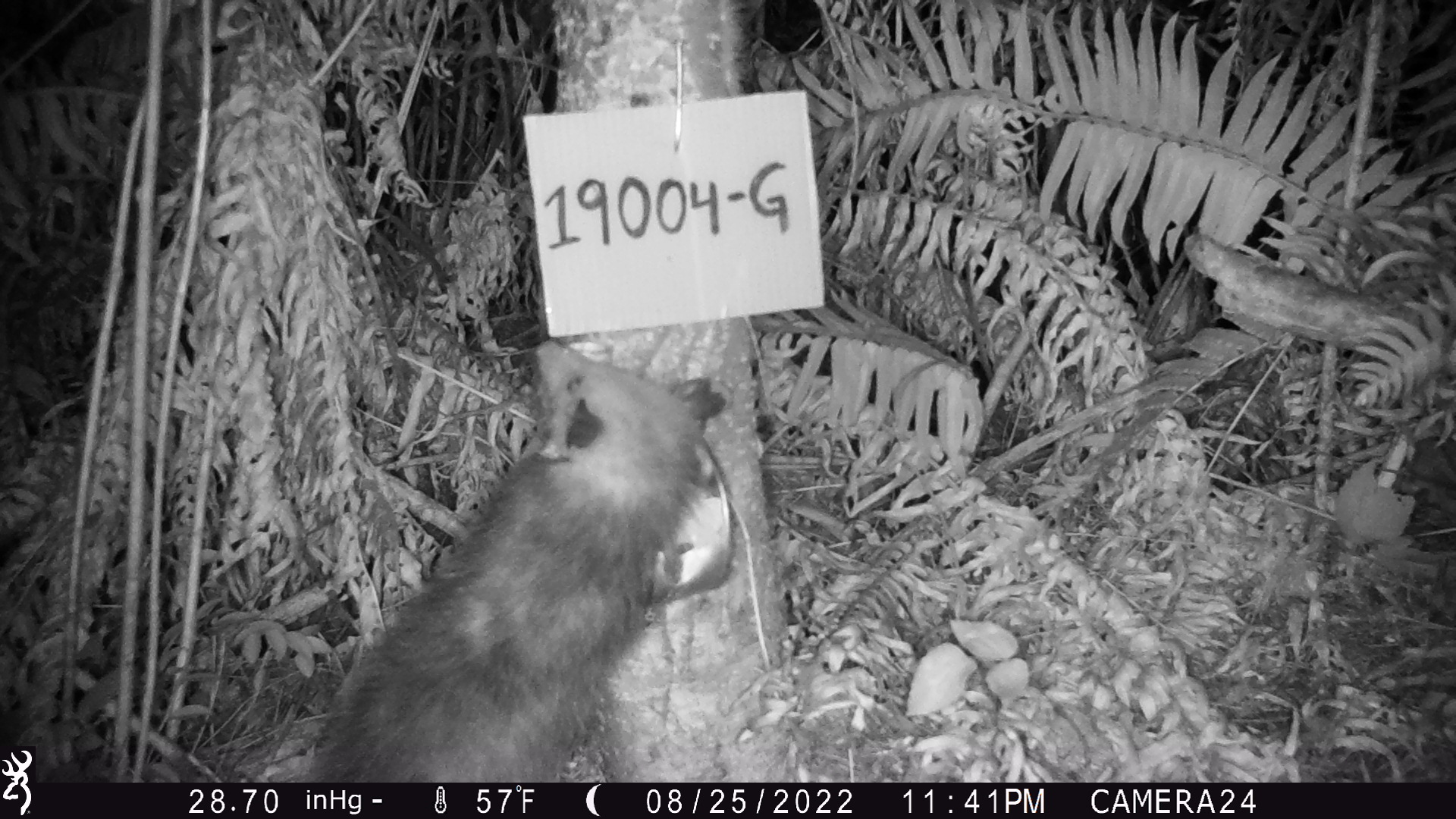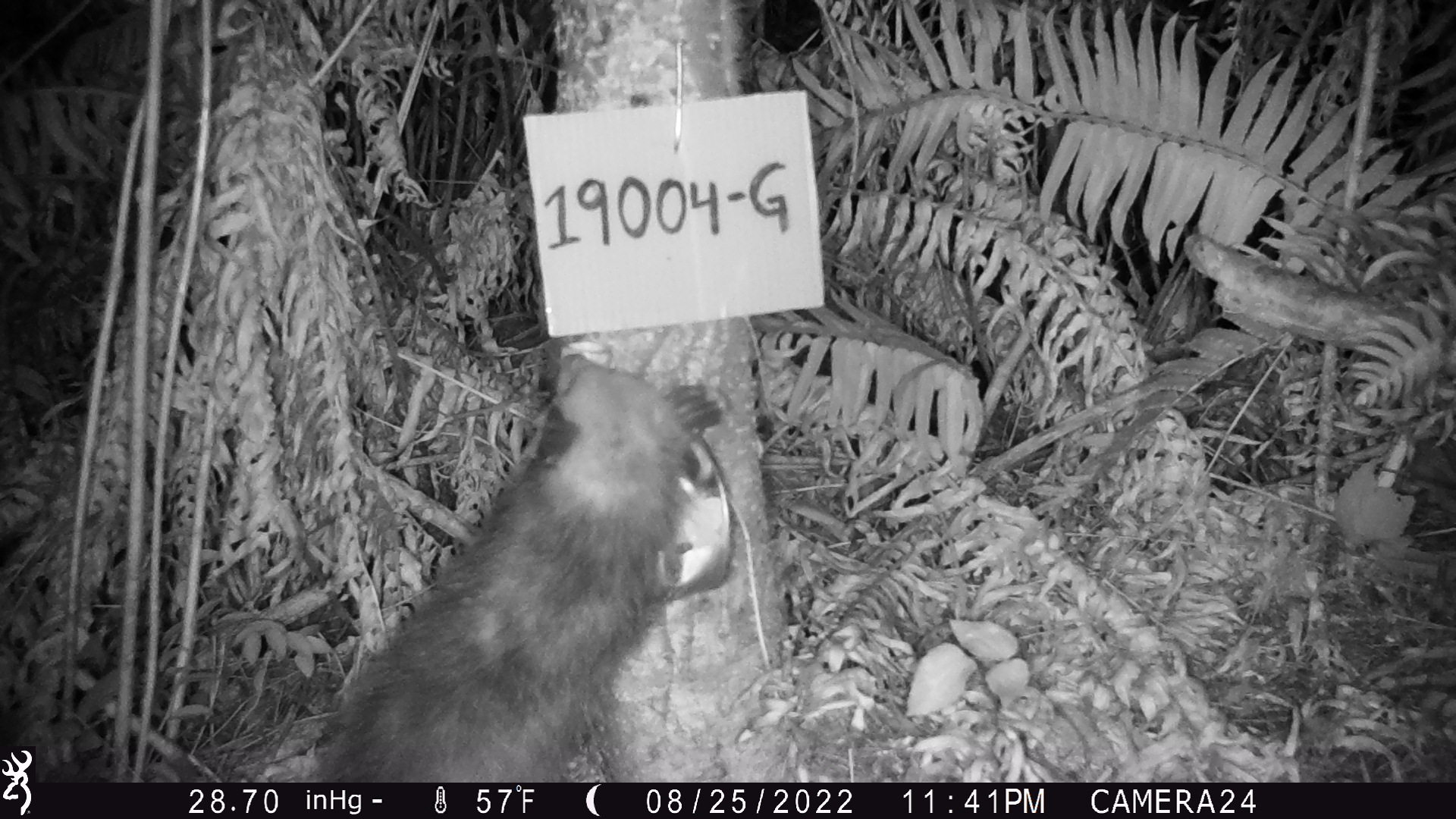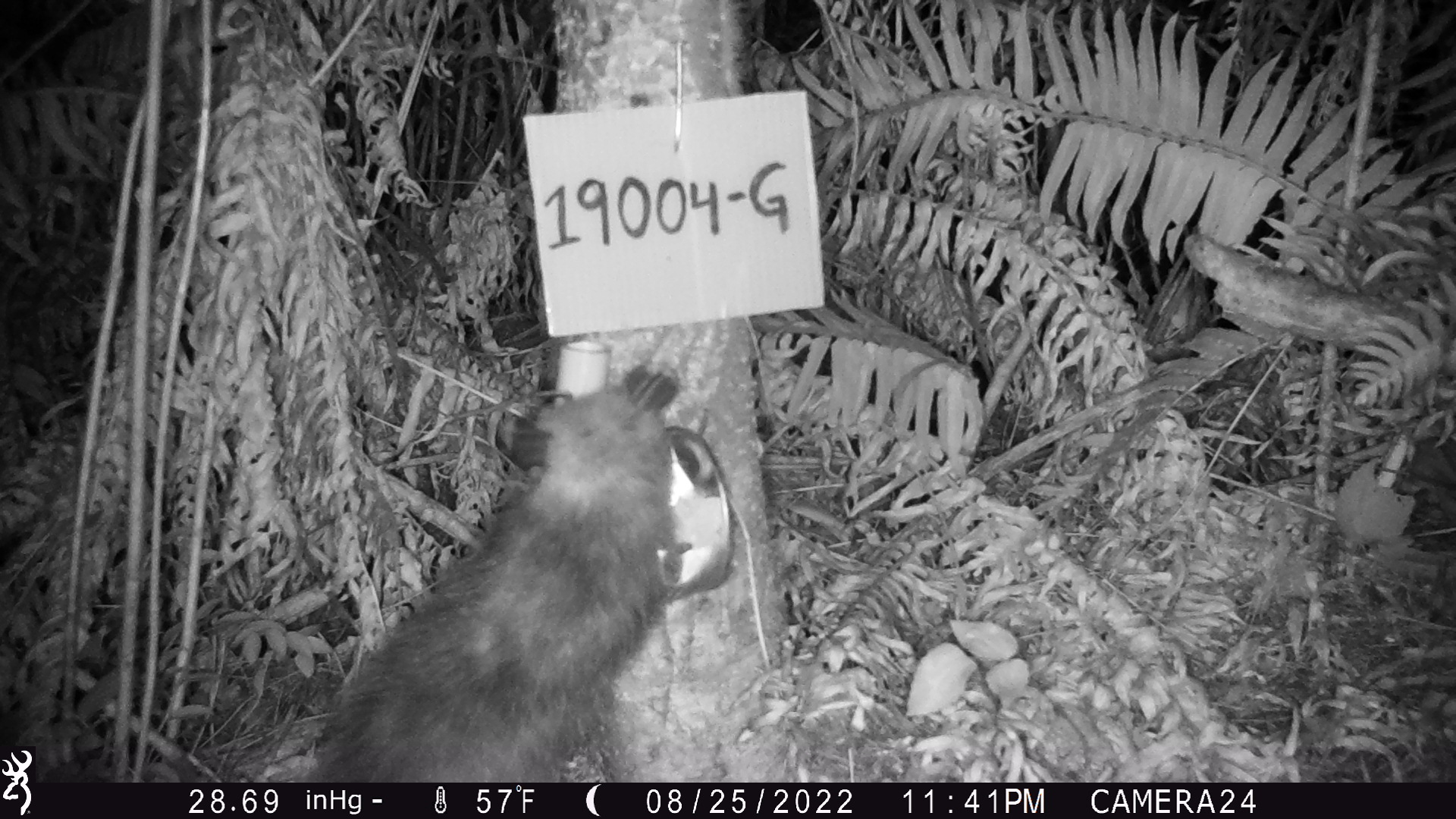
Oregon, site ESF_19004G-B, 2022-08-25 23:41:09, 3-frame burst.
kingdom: Animalia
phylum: Chordata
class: Mammalia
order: Didelphimorphia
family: Didelphidae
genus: Didelphis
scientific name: Didelphis virginiana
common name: virginia opossum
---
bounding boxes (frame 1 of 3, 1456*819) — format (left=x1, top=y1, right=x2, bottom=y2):
virginia opossum: (left=311, top=315, right=734, bottom=782)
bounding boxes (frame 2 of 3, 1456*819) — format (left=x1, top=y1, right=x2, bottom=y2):
virginia opossum: (left=323, top=337, right=742, bottom=780)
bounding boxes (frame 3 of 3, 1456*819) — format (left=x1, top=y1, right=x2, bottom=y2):
virginia opossum: (left=297, top=339, right=698, bottom=788)